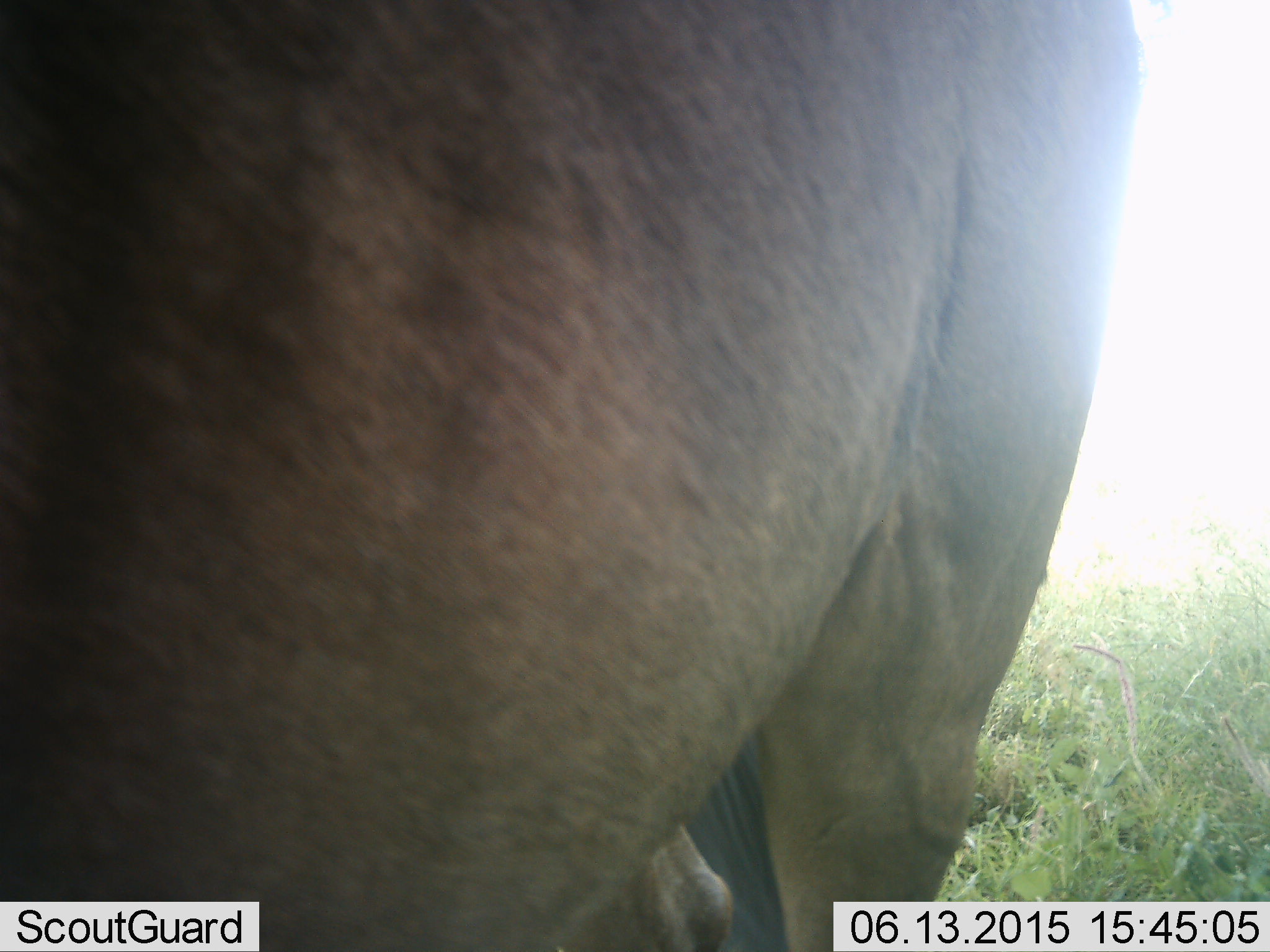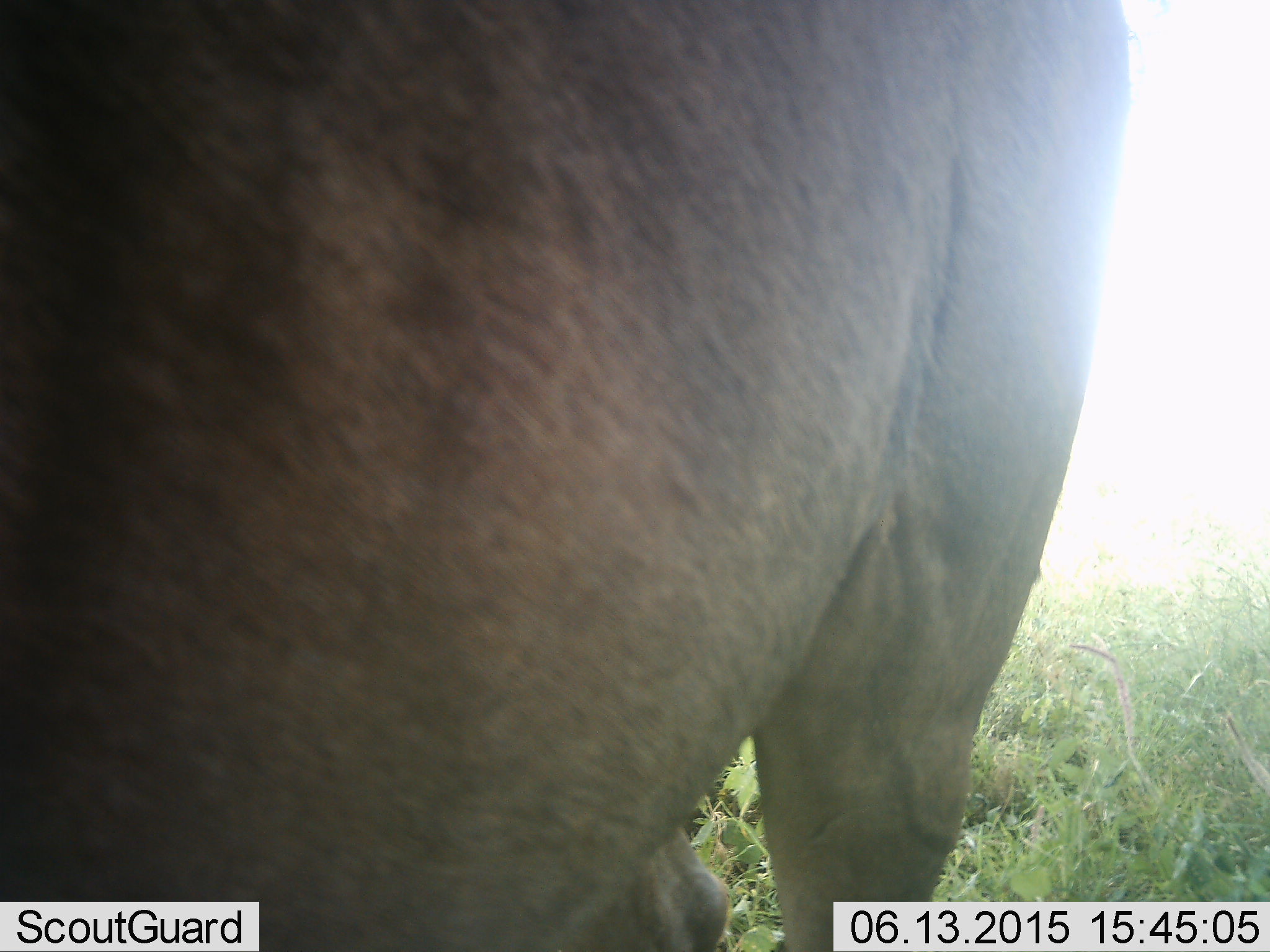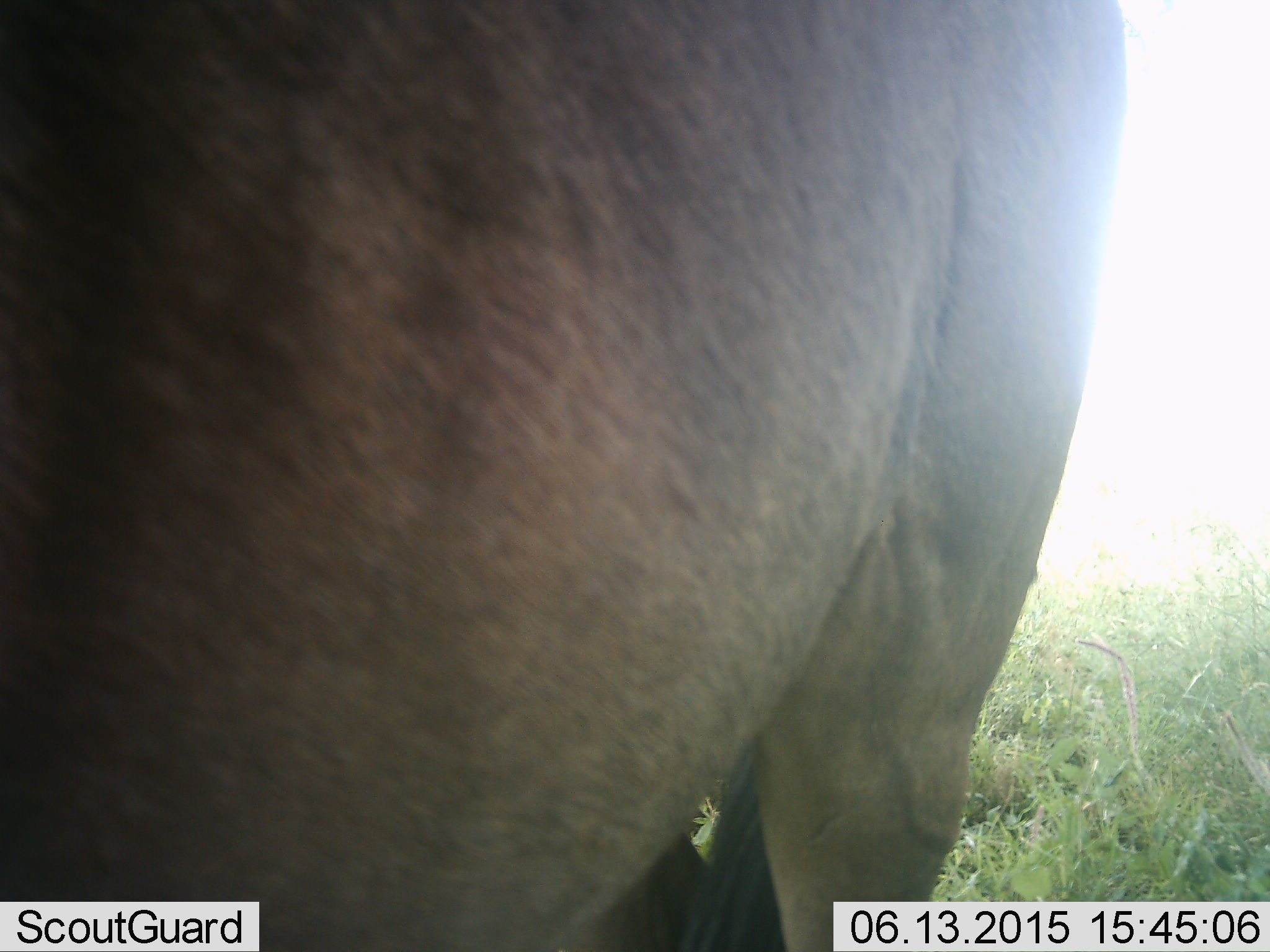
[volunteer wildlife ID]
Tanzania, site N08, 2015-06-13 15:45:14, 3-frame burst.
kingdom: Animalia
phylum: Chordata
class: Mammalia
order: Artiodactyla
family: Bovidae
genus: Connochaetes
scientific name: Connochaetes taurinus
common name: blue wildebeest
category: wildebeest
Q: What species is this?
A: Wildebeest (blue wildebeest) (Connochaetes taurinus).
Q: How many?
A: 1.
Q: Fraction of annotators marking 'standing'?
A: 100%.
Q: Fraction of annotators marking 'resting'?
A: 0%.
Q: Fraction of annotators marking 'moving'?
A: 0%.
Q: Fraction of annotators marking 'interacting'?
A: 0%.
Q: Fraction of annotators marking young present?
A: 0%.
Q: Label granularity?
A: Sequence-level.